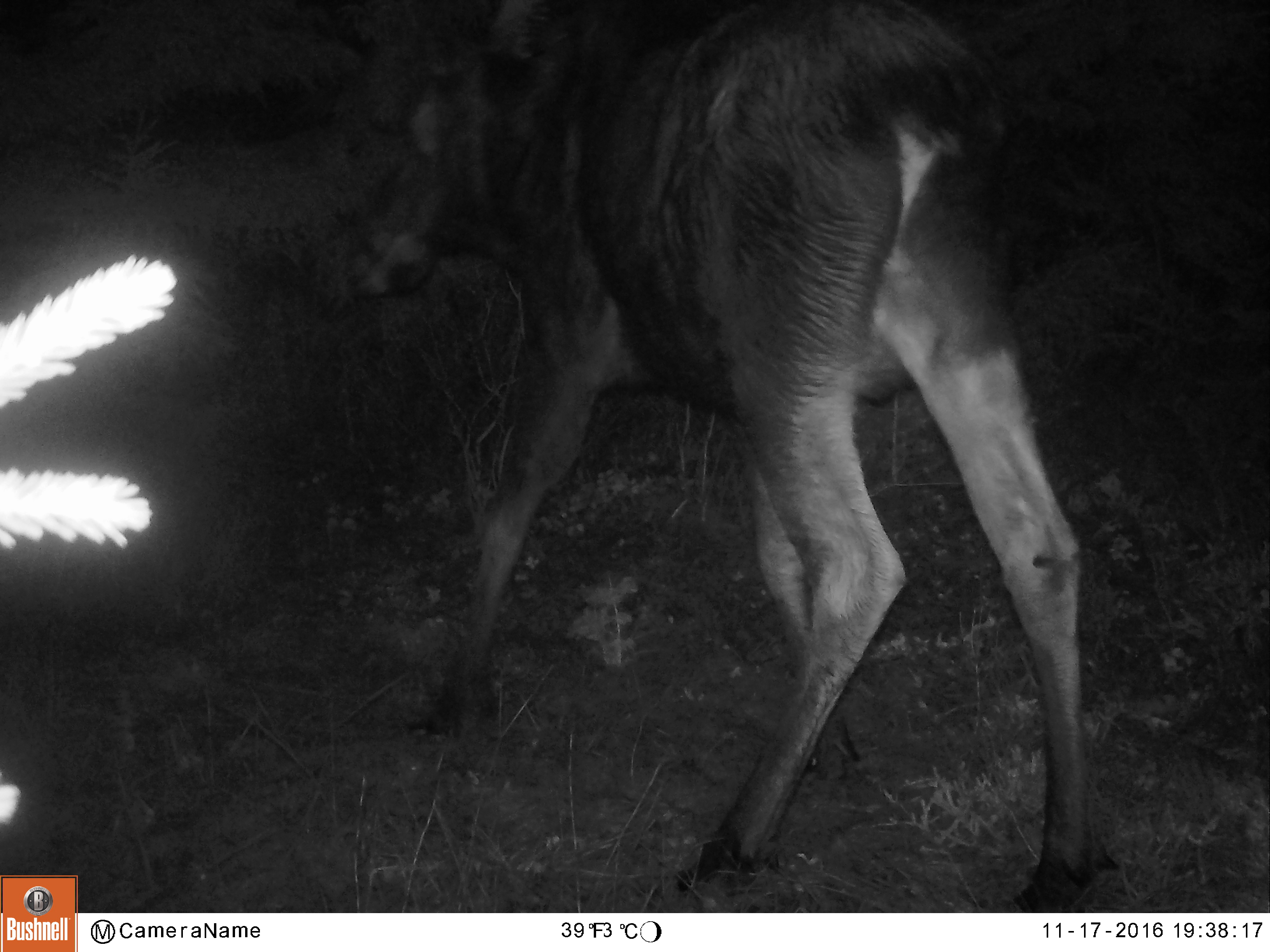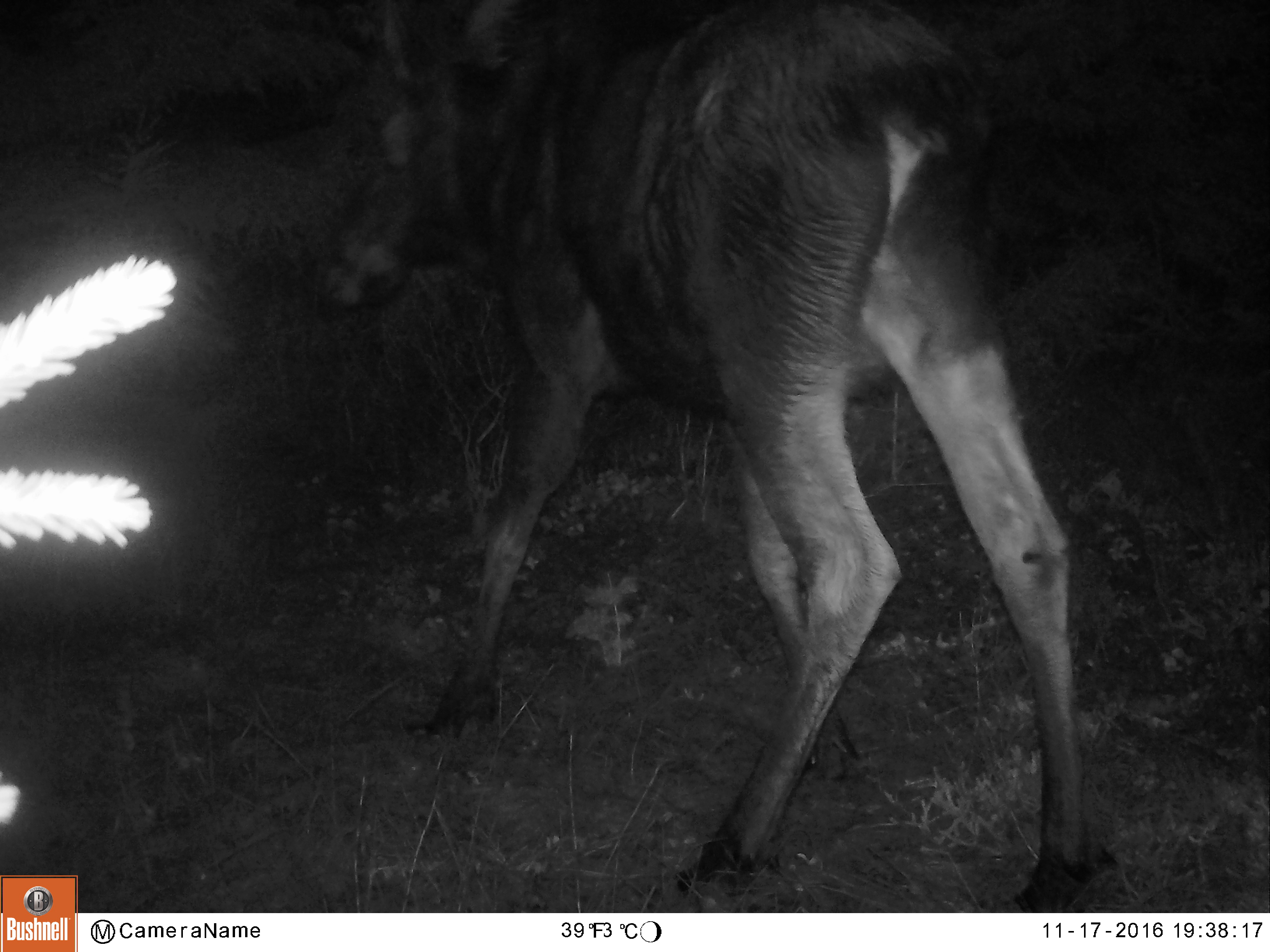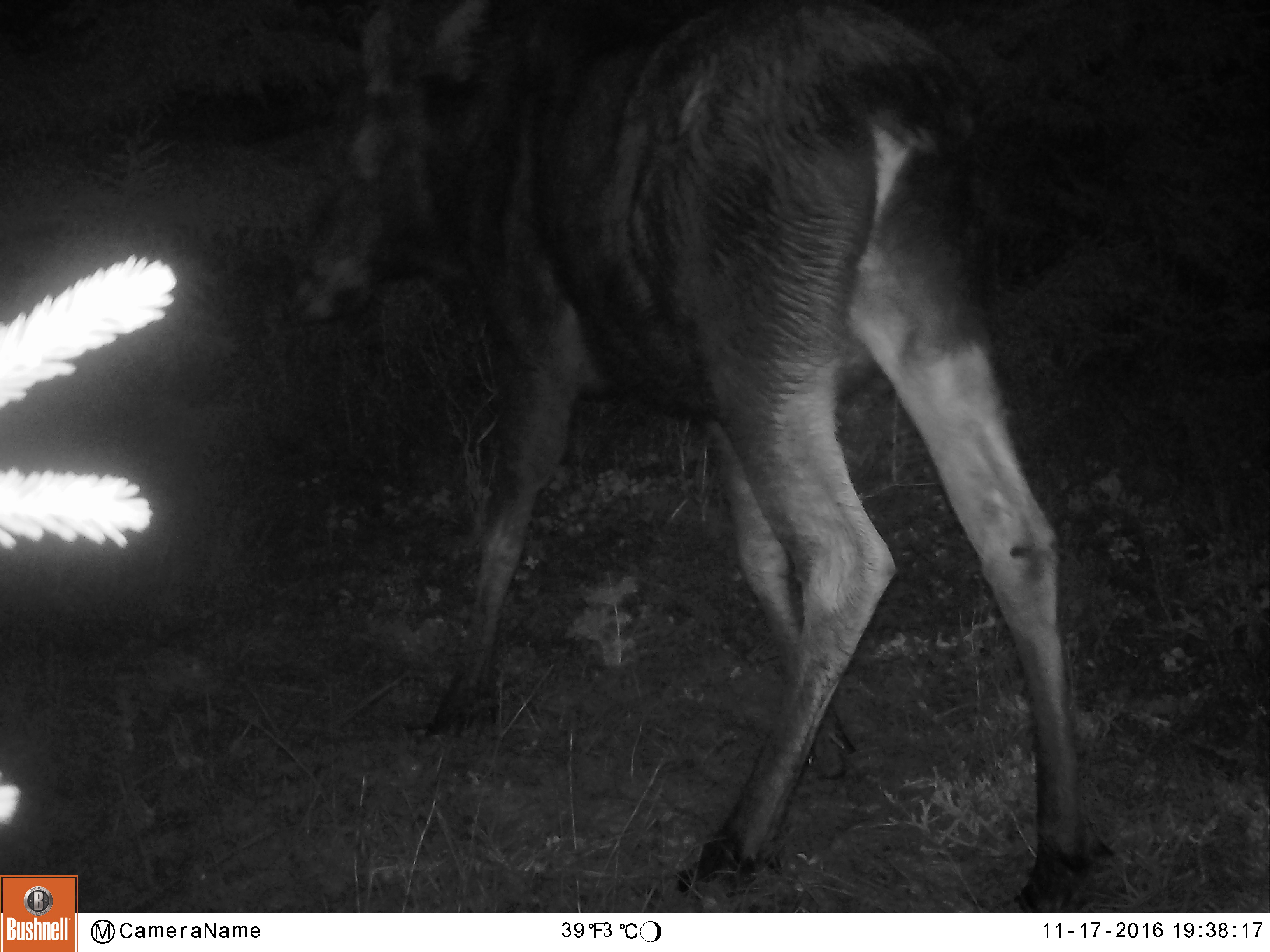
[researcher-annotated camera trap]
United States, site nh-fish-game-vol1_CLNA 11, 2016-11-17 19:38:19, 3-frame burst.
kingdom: Animalia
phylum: Chordata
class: Mammalia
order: Artiodactyla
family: Cervidae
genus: Alces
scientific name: Alces alces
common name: moose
Moose (Alces alces).